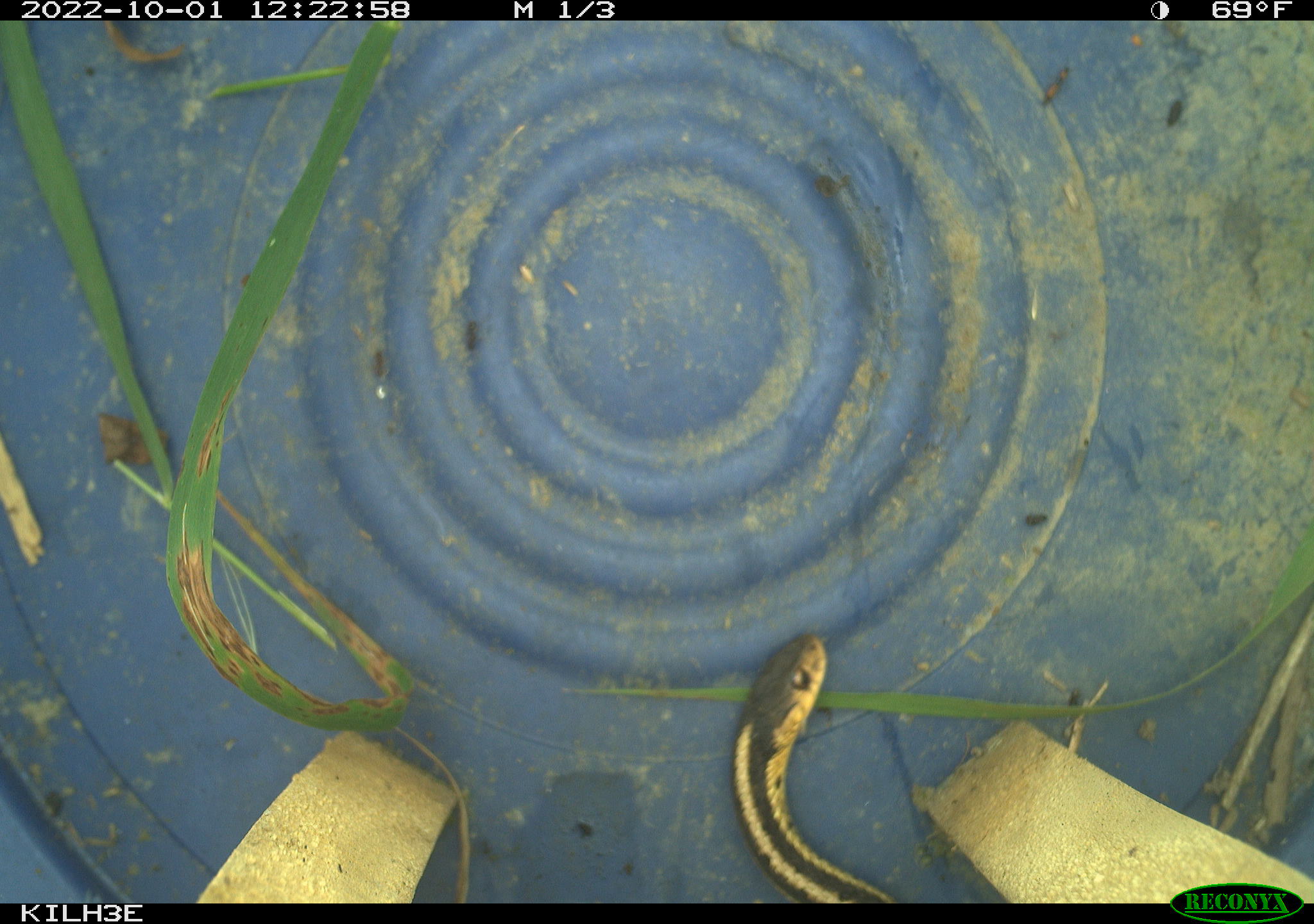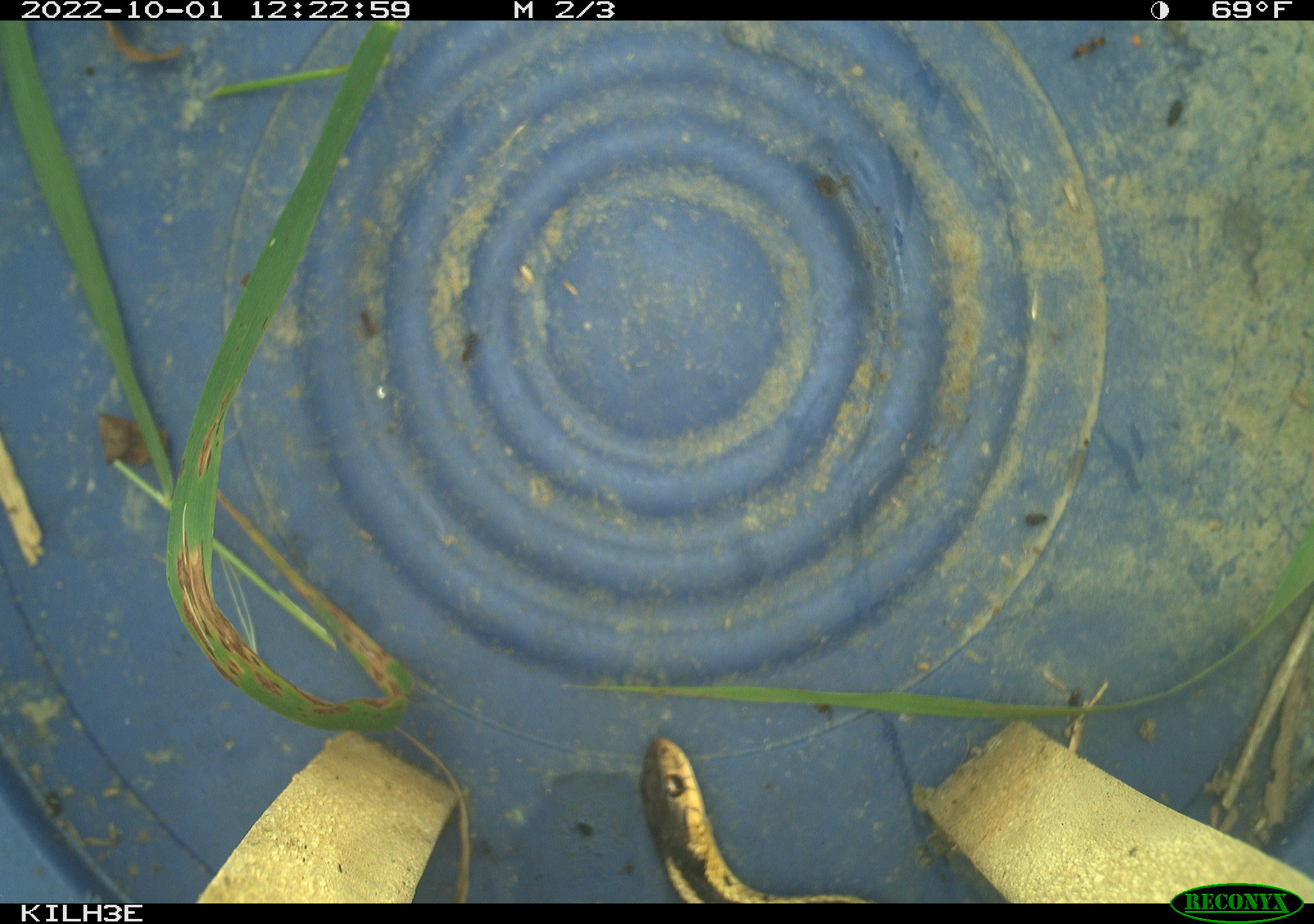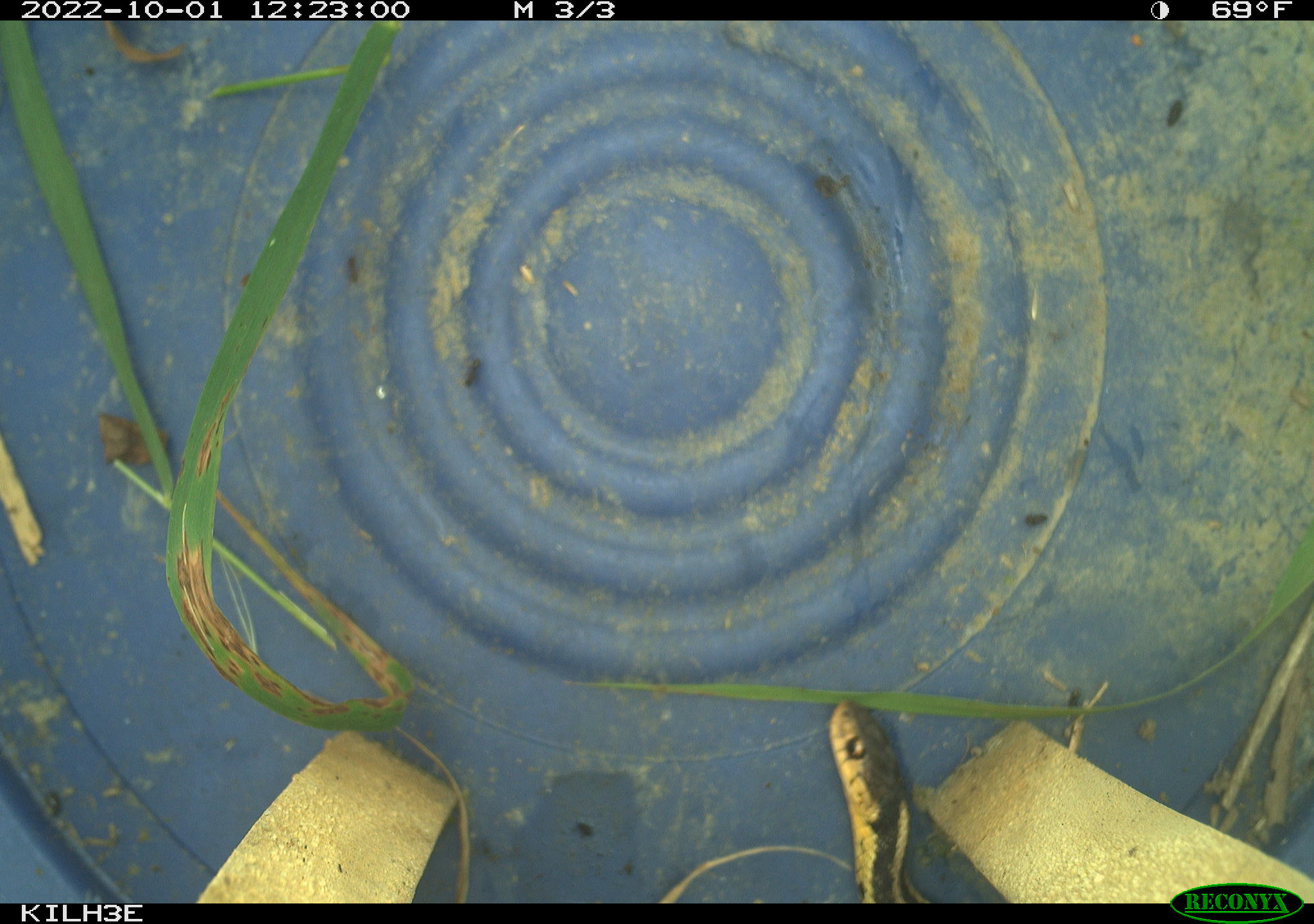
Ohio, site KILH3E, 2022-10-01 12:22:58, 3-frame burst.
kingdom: Animalia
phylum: Chordata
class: Reptilia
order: Squamata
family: Colubridae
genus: Thamnophis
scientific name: Thamnophis sirtalis sirtalis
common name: eastern gartersnake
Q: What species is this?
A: Eastern gartersnake (Thamnophis sirtalis sirtalis).